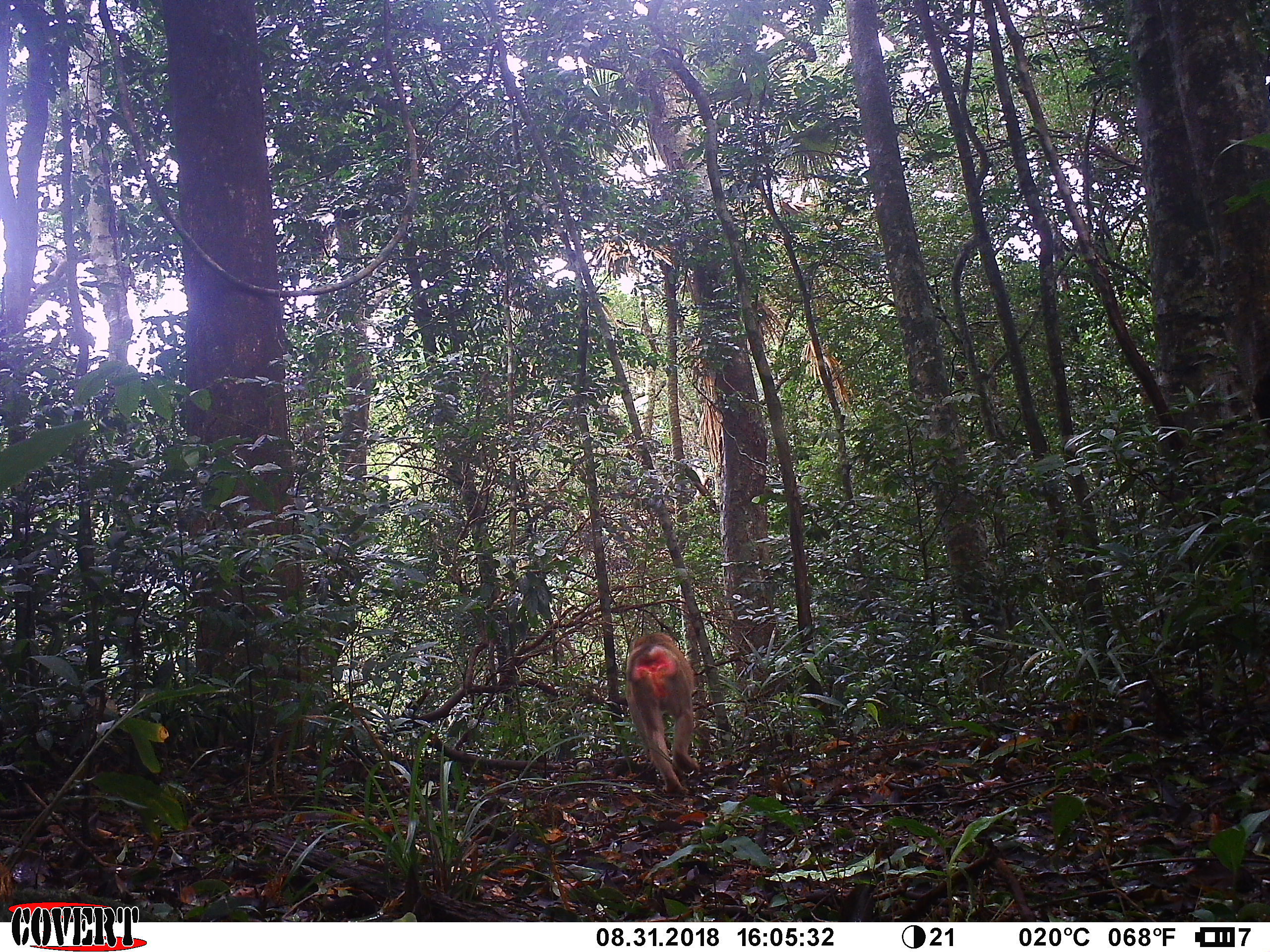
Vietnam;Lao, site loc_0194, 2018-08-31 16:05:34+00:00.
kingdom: Animalia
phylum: Chordata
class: Mammalia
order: Primates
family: Cercopithecidae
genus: Macaca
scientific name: Macaca nemestrina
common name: pig-tailed macaque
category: pig tailed macaque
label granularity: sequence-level